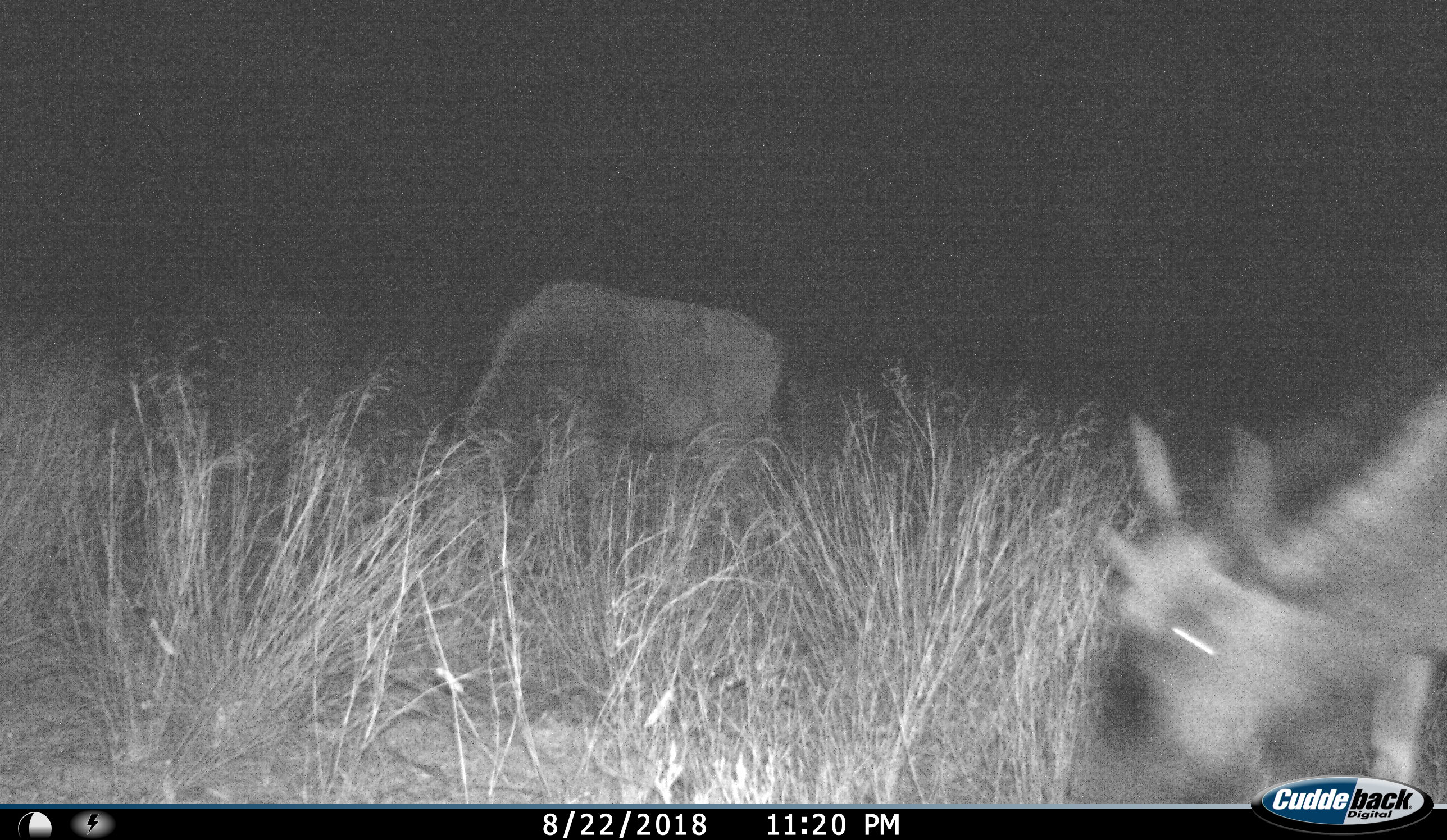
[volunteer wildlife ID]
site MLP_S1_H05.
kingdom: Animalia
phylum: Chordata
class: Mammalia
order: Artiodactyla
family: Bovidae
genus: Connochaetes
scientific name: Connochaetes taurinus taurinus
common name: blue wildebeest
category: wildebeestblue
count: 2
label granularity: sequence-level